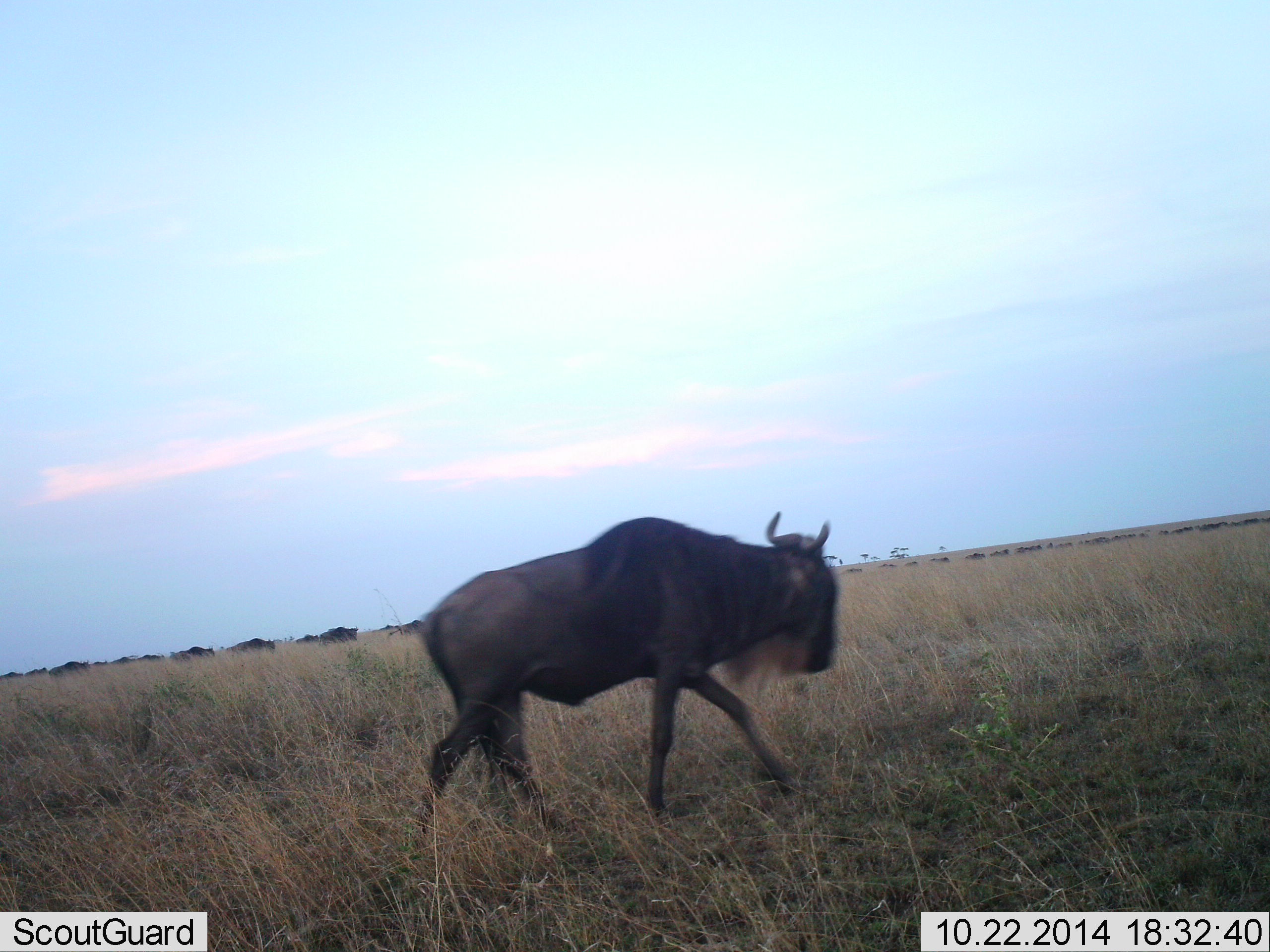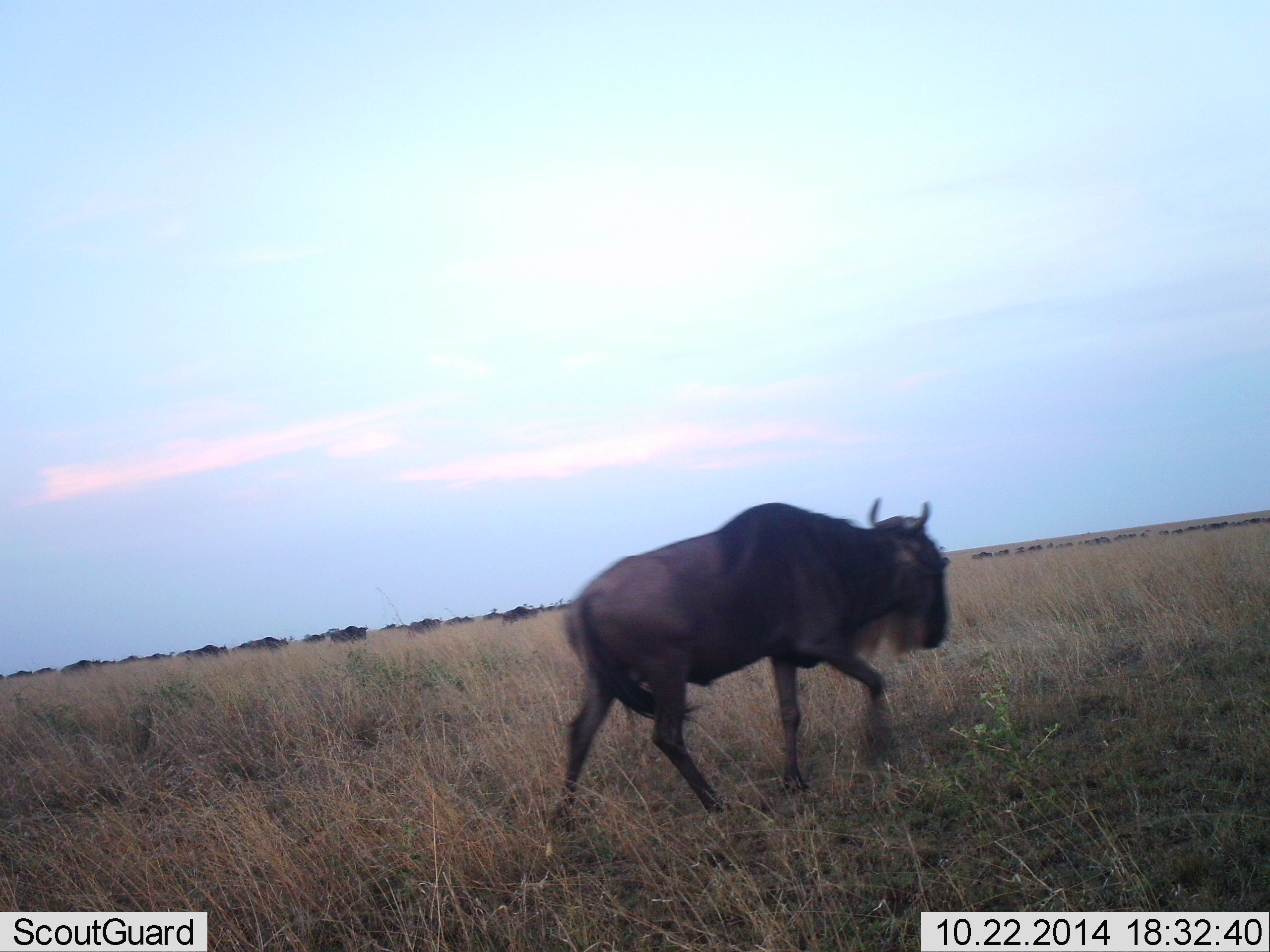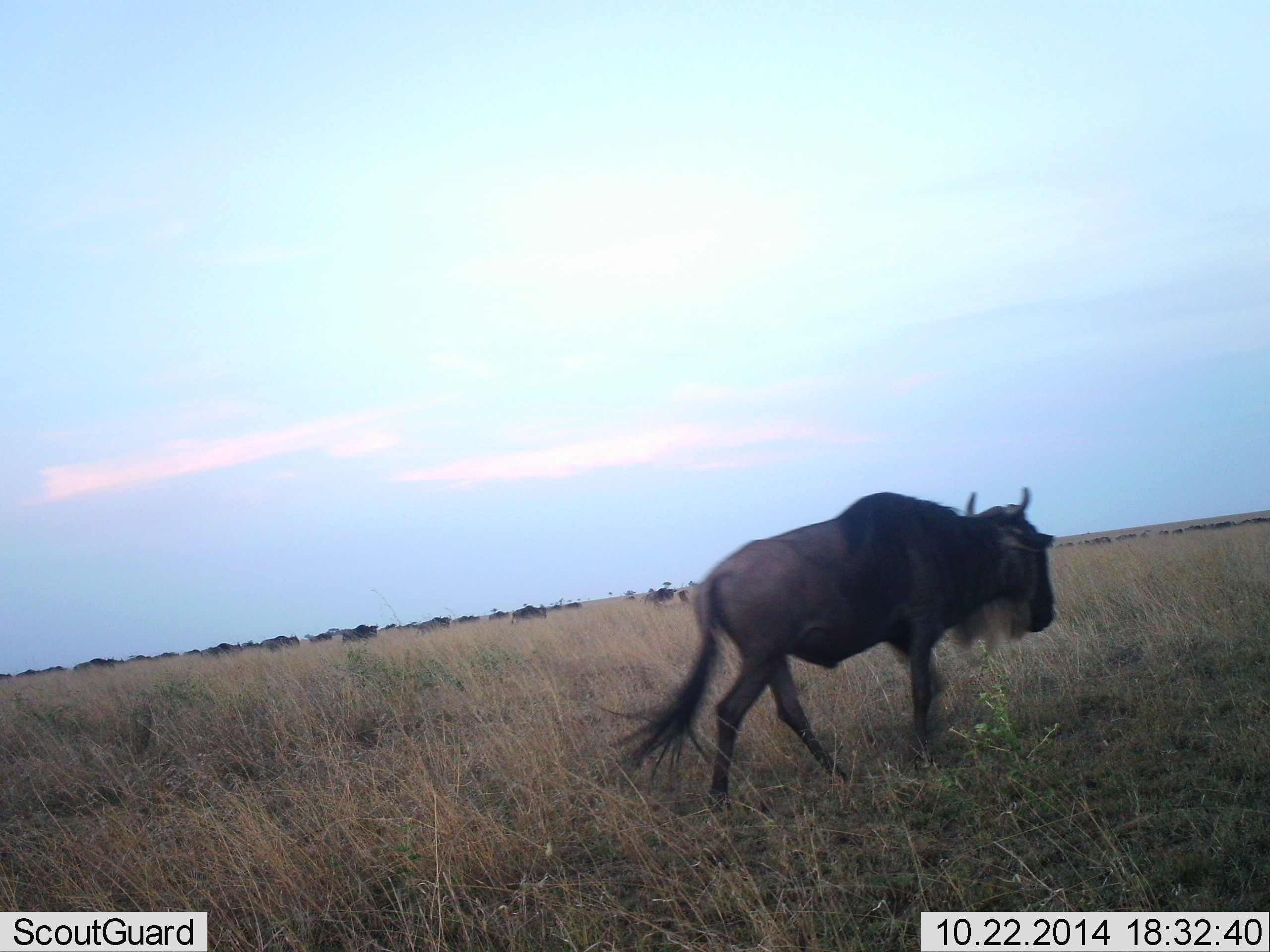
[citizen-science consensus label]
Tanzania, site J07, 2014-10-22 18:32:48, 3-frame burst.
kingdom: Animalia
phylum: Chordata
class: Mammalia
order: Artiodactyla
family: Bovidae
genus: Connochaetes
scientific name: Connochaetes taurinus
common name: blue wildebeest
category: wildebeest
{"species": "wildebeest (blue wildebeest) (Connochaetes taurinus)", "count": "11-50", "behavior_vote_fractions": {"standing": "10%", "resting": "0%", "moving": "100%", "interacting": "0%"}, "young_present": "0%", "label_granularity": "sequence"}